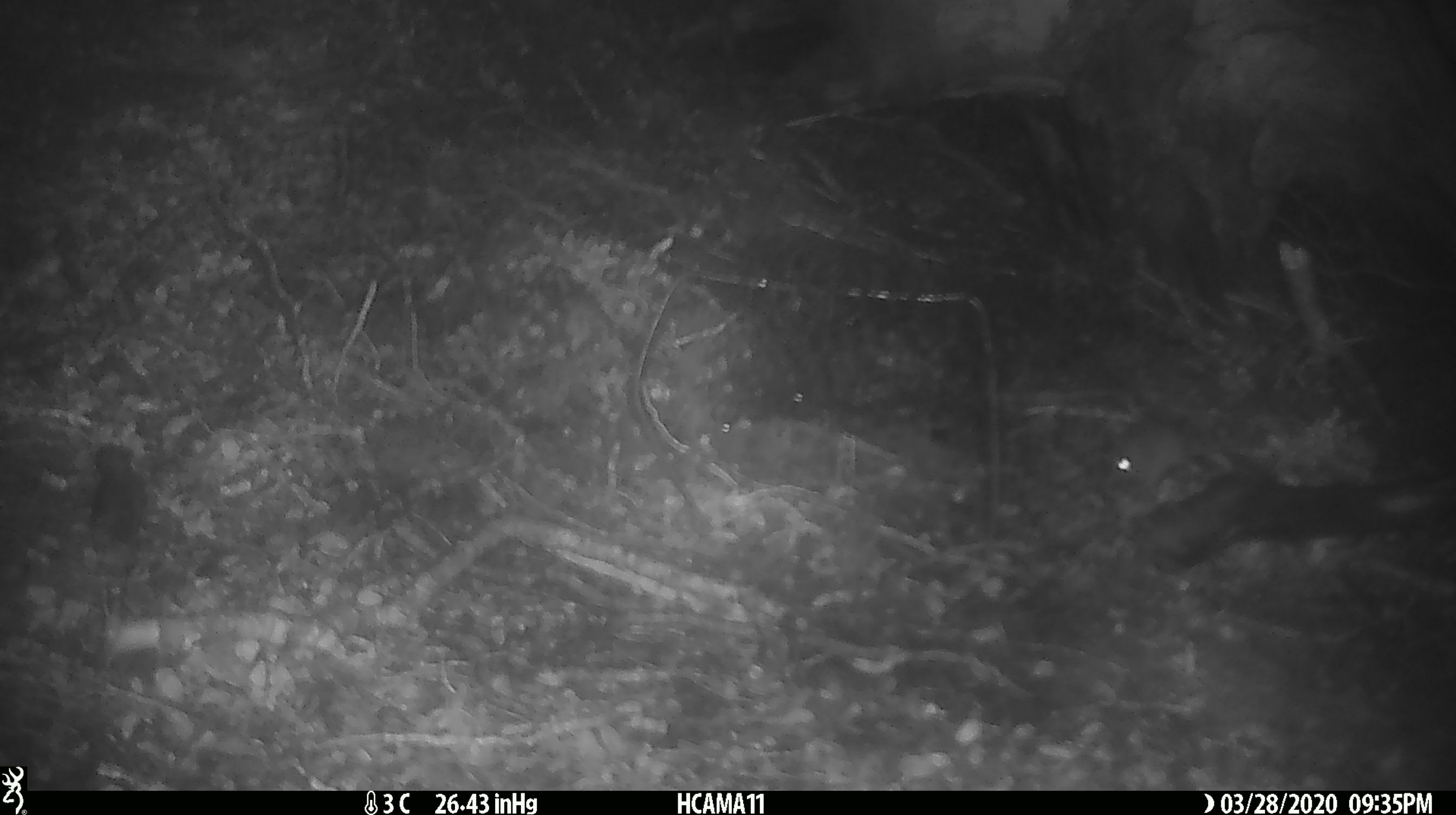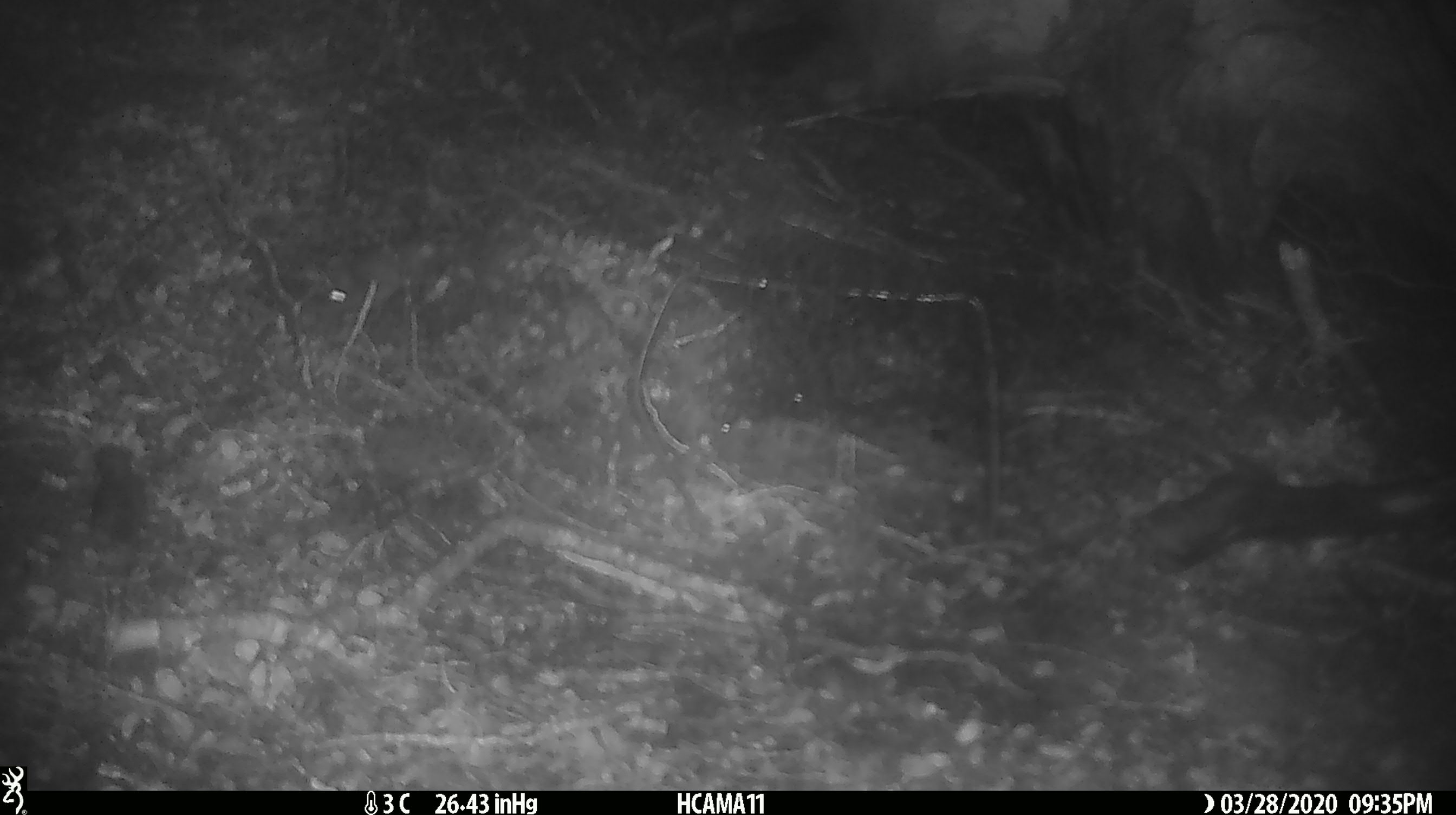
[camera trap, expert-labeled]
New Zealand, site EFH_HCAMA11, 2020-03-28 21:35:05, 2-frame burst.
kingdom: Animalia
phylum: Chordata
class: Mammalia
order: Rodentia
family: Muridae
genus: Mus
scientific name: Mus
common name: mouse